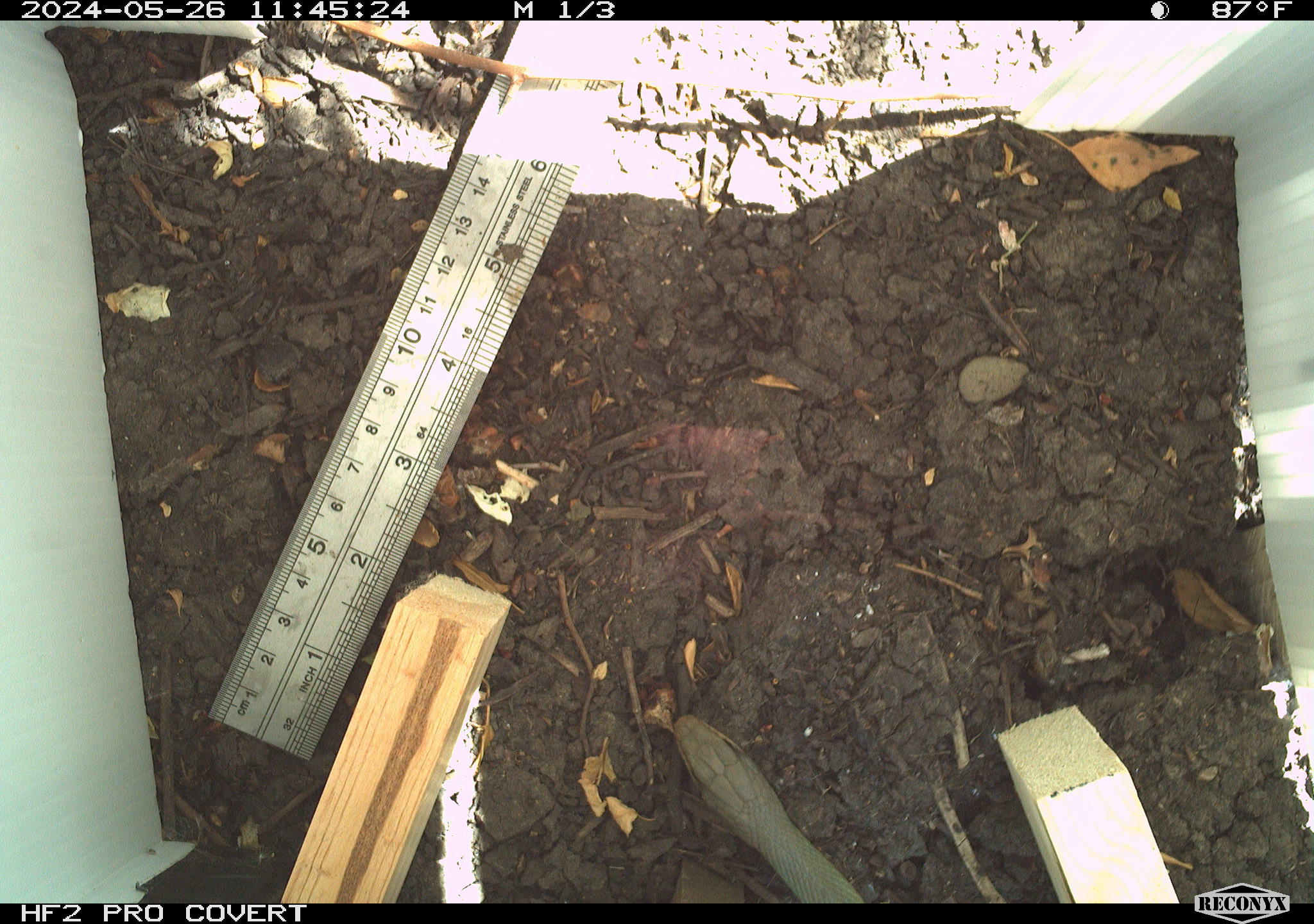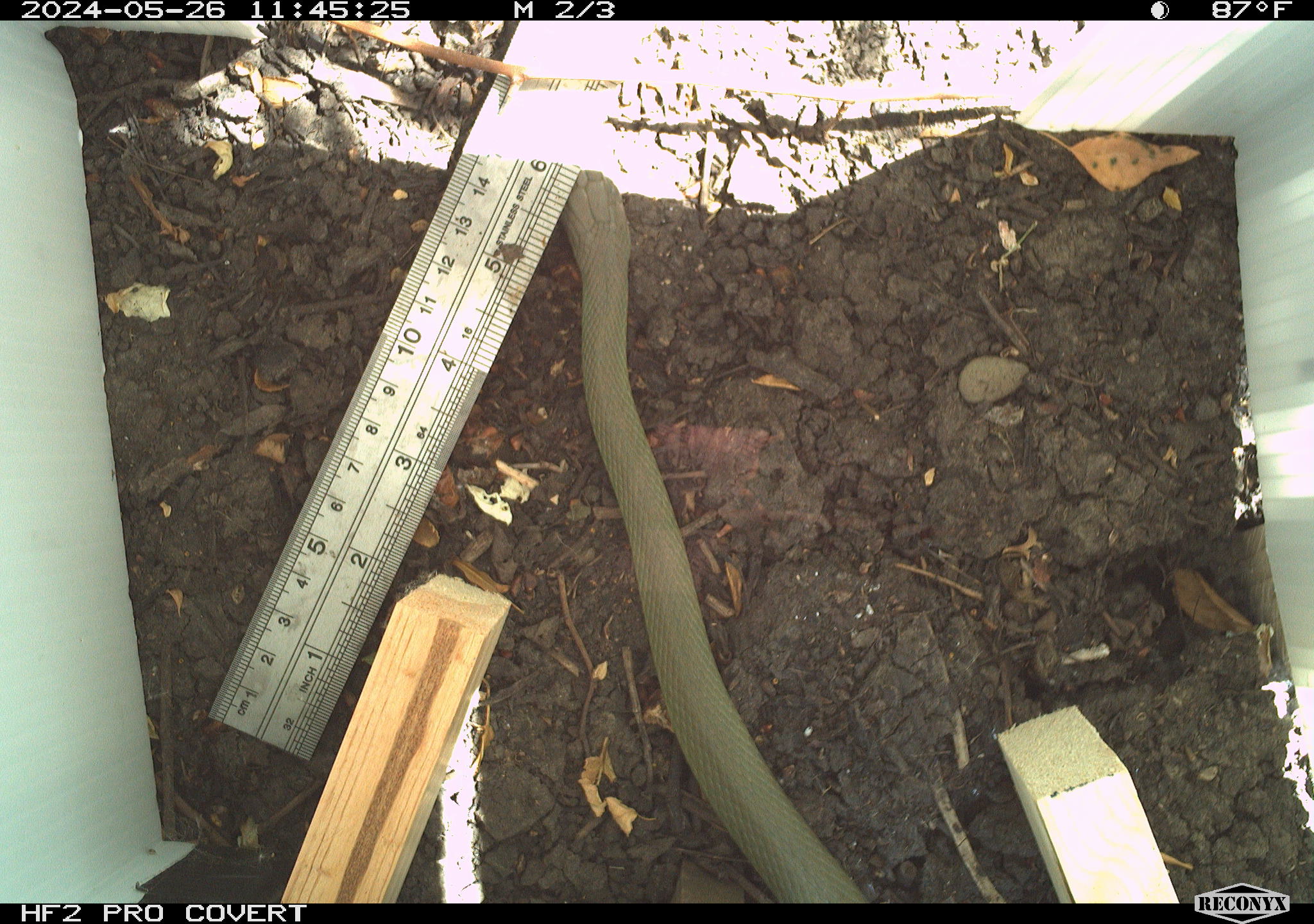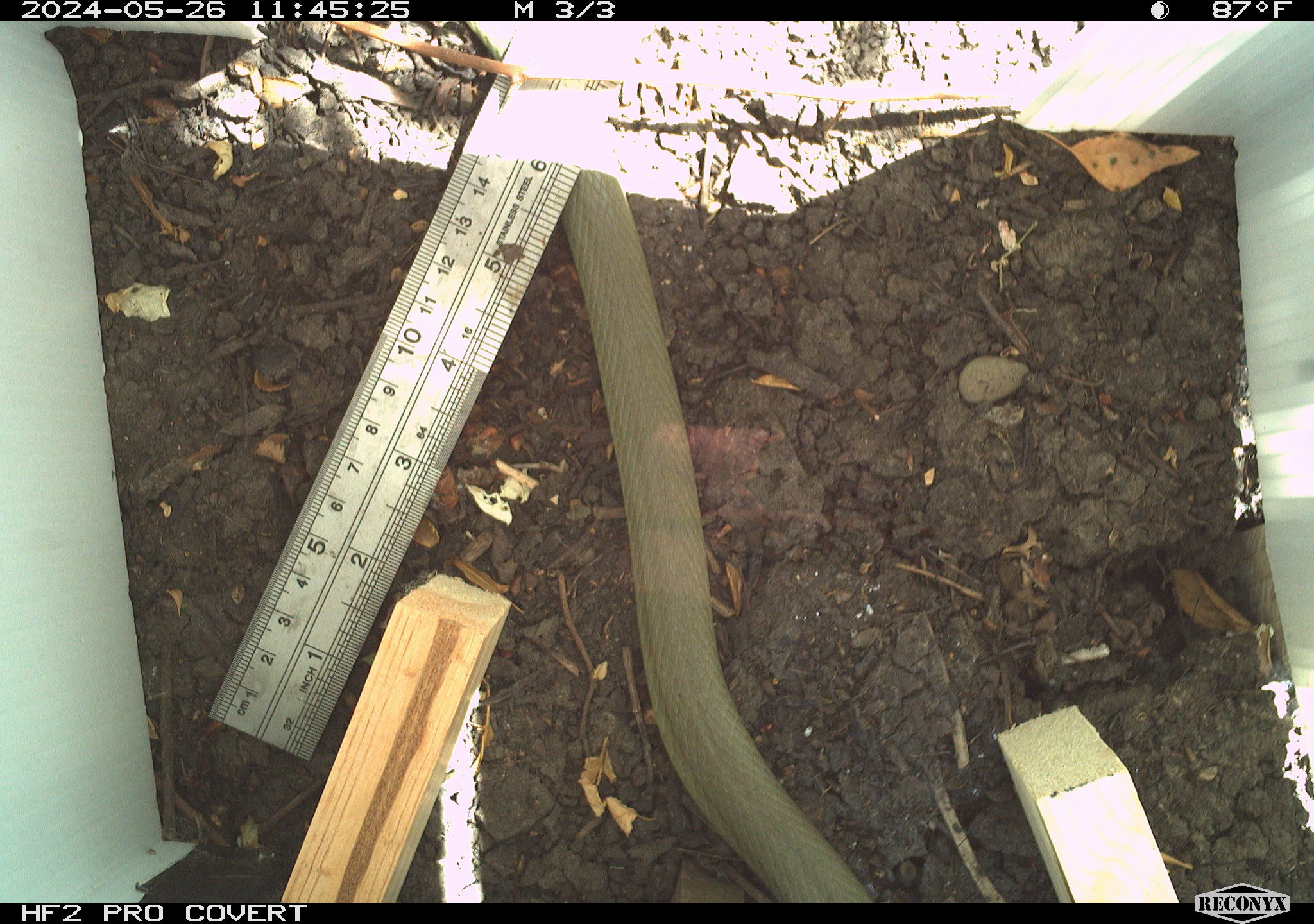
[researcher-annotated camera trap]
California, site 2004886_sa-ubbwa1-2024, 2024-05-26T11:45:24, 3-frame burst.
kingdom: Animalia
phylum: Chordata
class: Reptilia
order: Squamata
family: Colubridae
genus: Coluber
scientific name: Coluber constrictor mormon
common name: western yellow-bellied racer